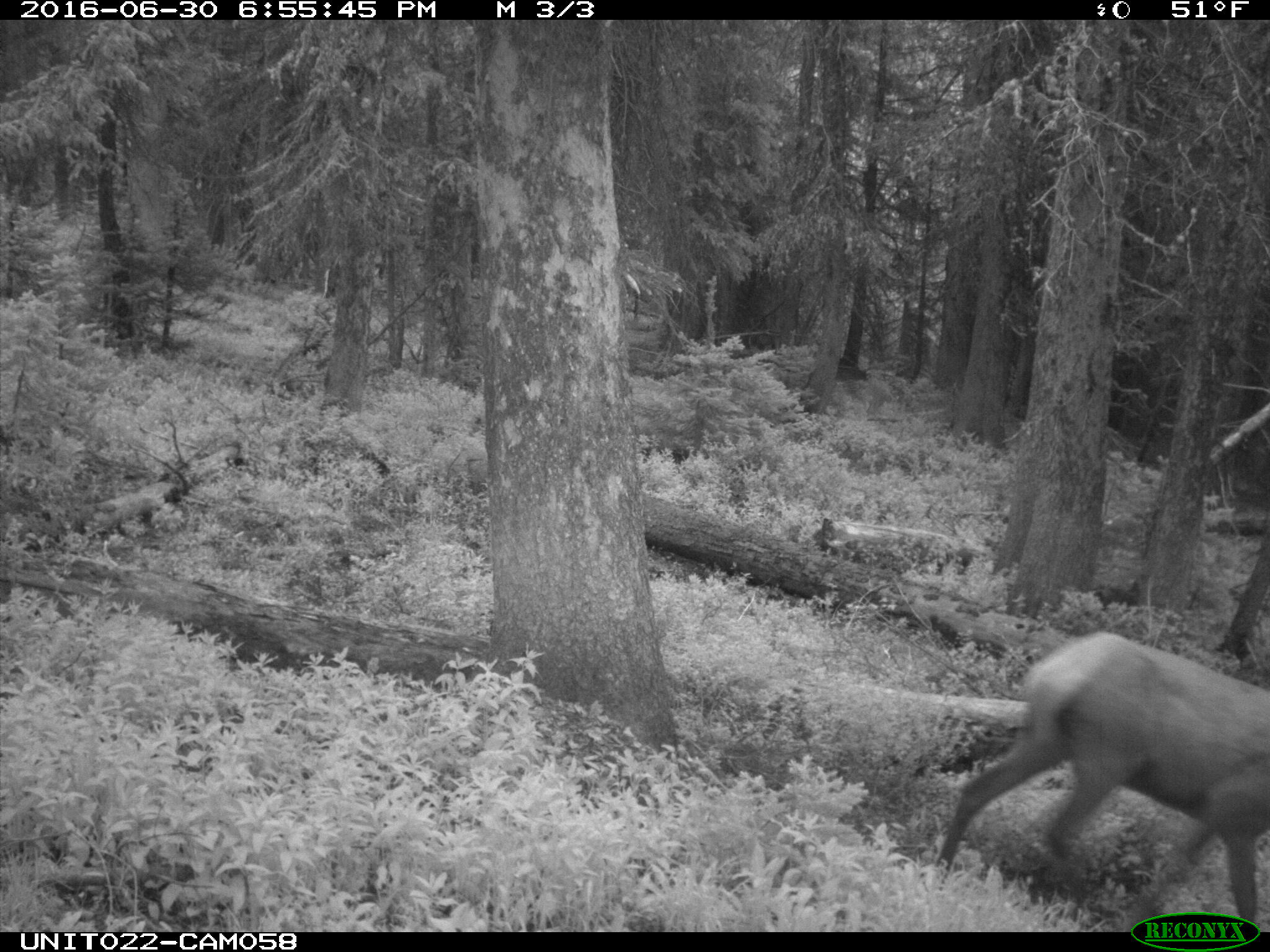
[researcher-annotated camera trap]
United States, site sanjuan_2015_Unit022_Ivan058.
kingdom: Animalia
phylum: Chordata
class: Mammalia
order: Artiodactyla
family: Cervidae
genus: Cervus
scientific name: Cervus elaphus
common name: red deer